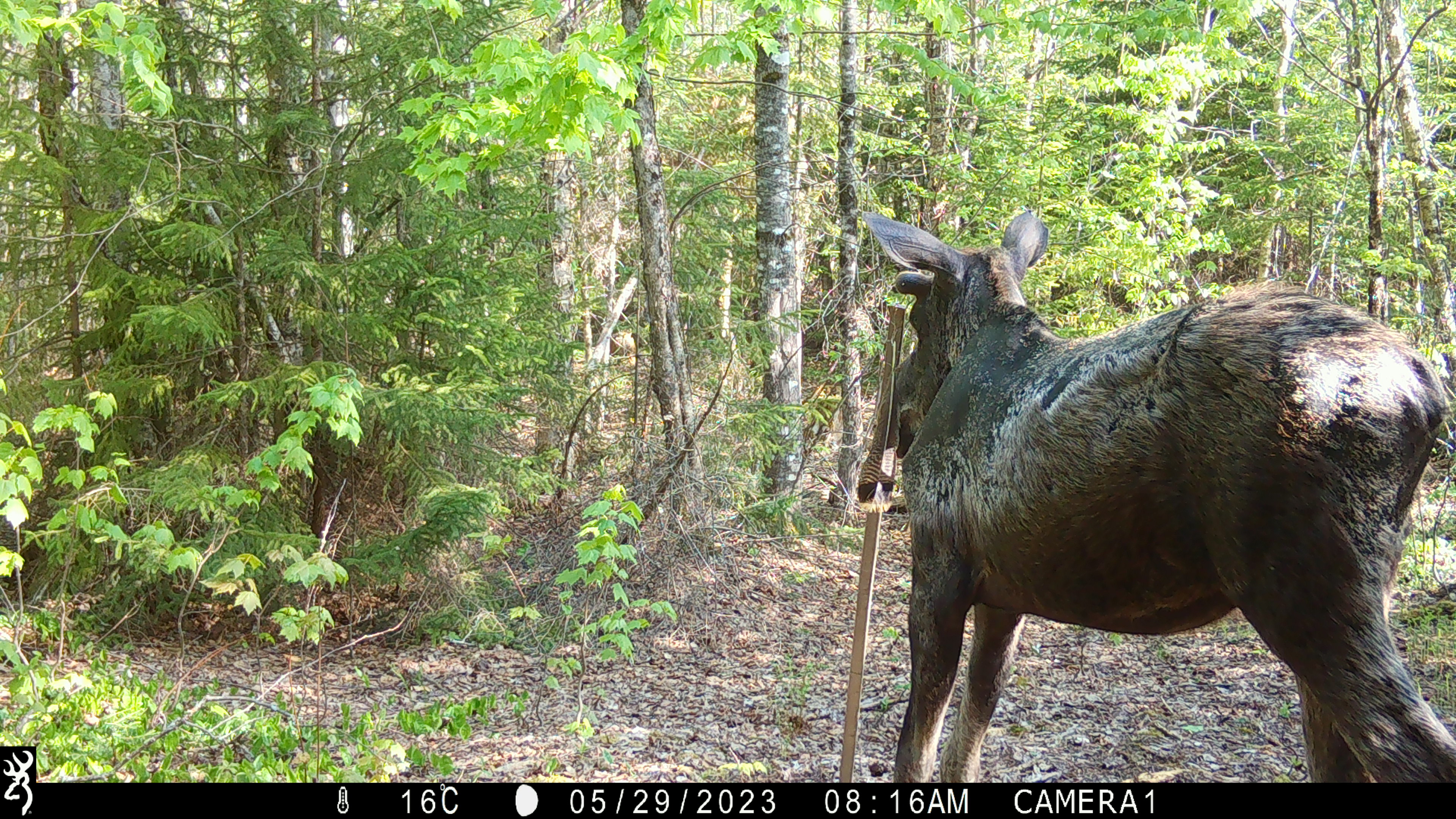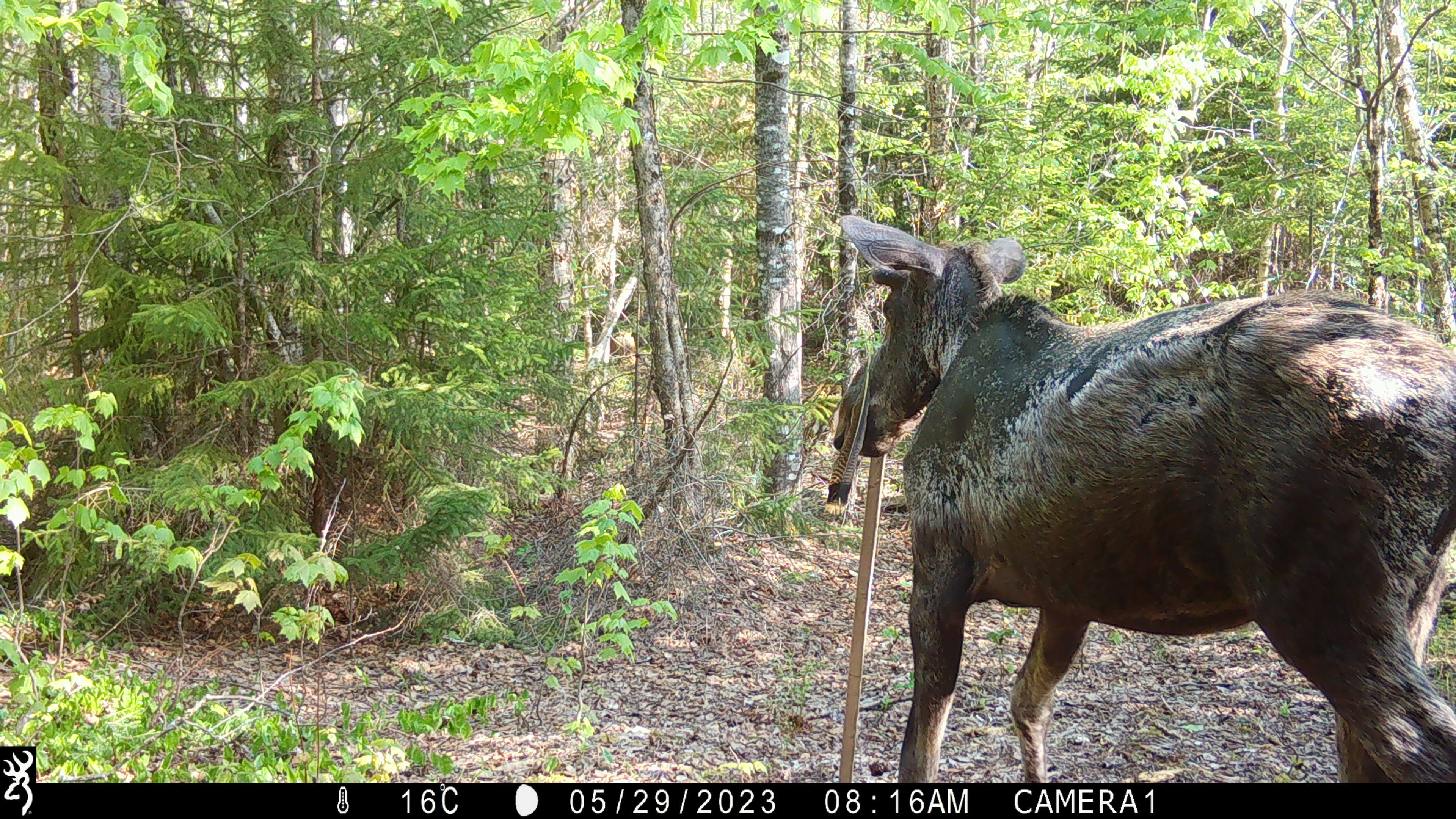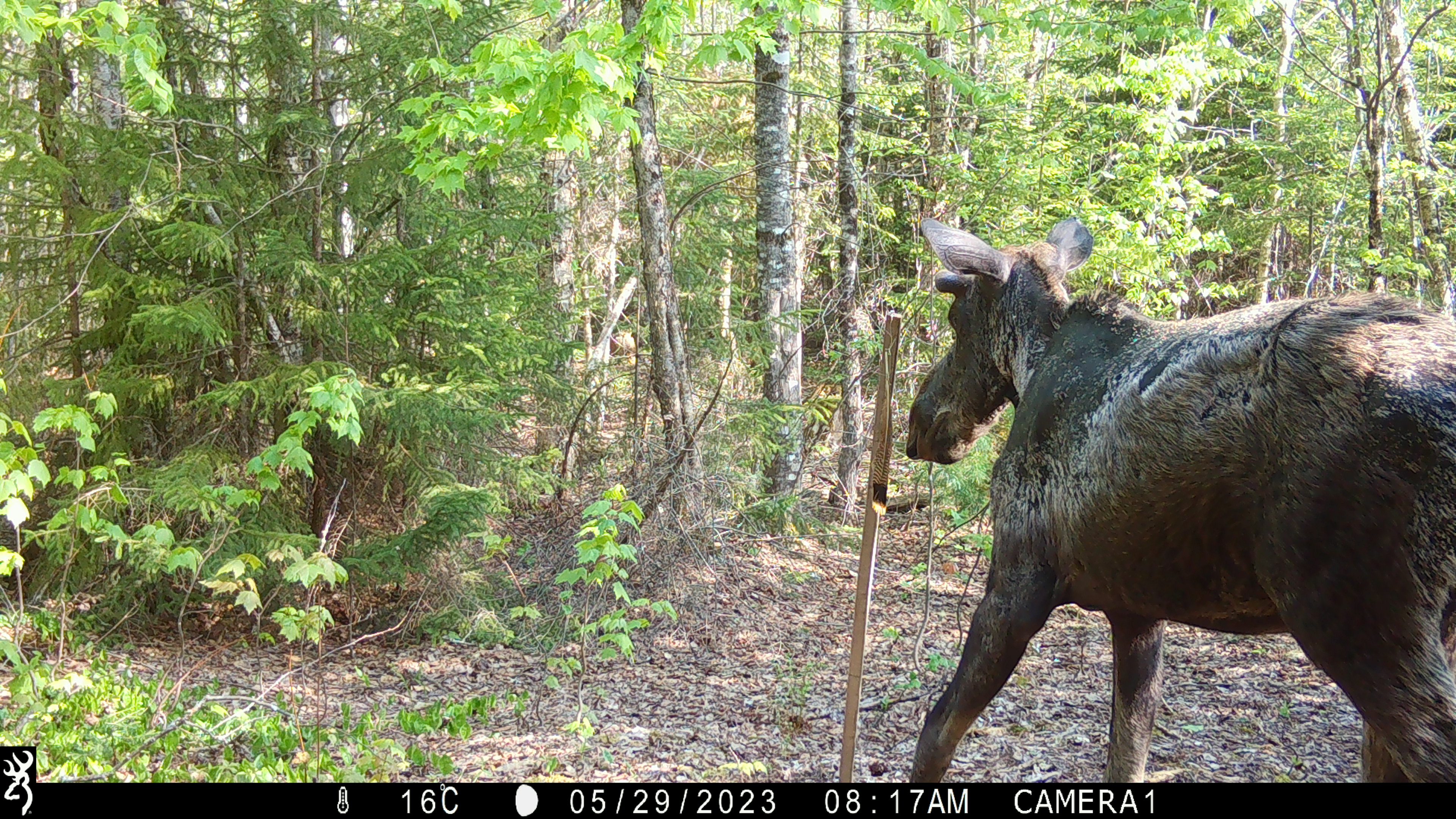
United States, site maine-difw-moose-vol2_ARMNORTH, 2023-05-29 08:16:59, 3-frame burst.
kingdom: Animalia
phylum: Chordata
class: Mammalia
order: Artiodactyla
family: Cervidae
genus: Alces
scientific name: Alces alces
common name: moose